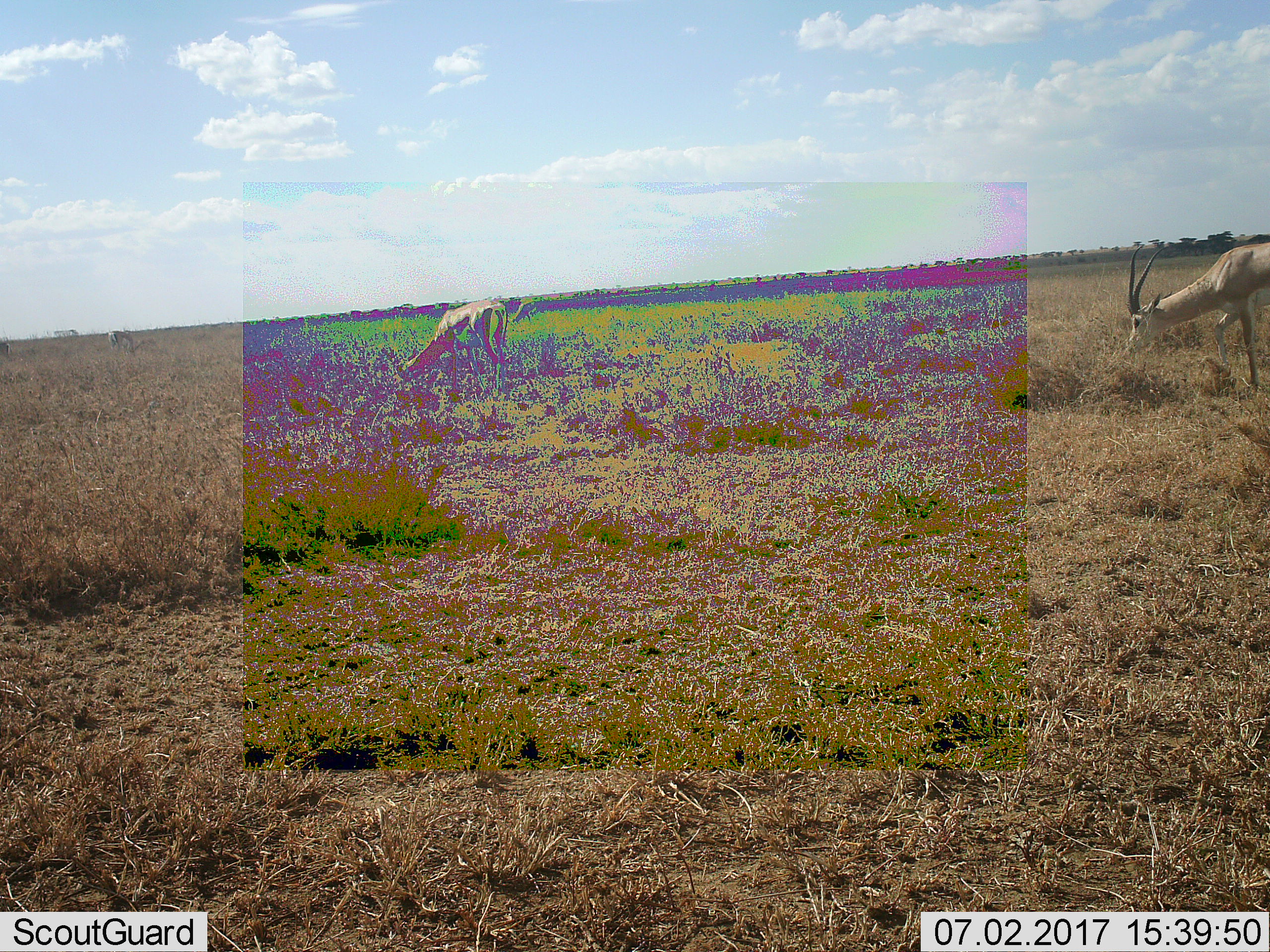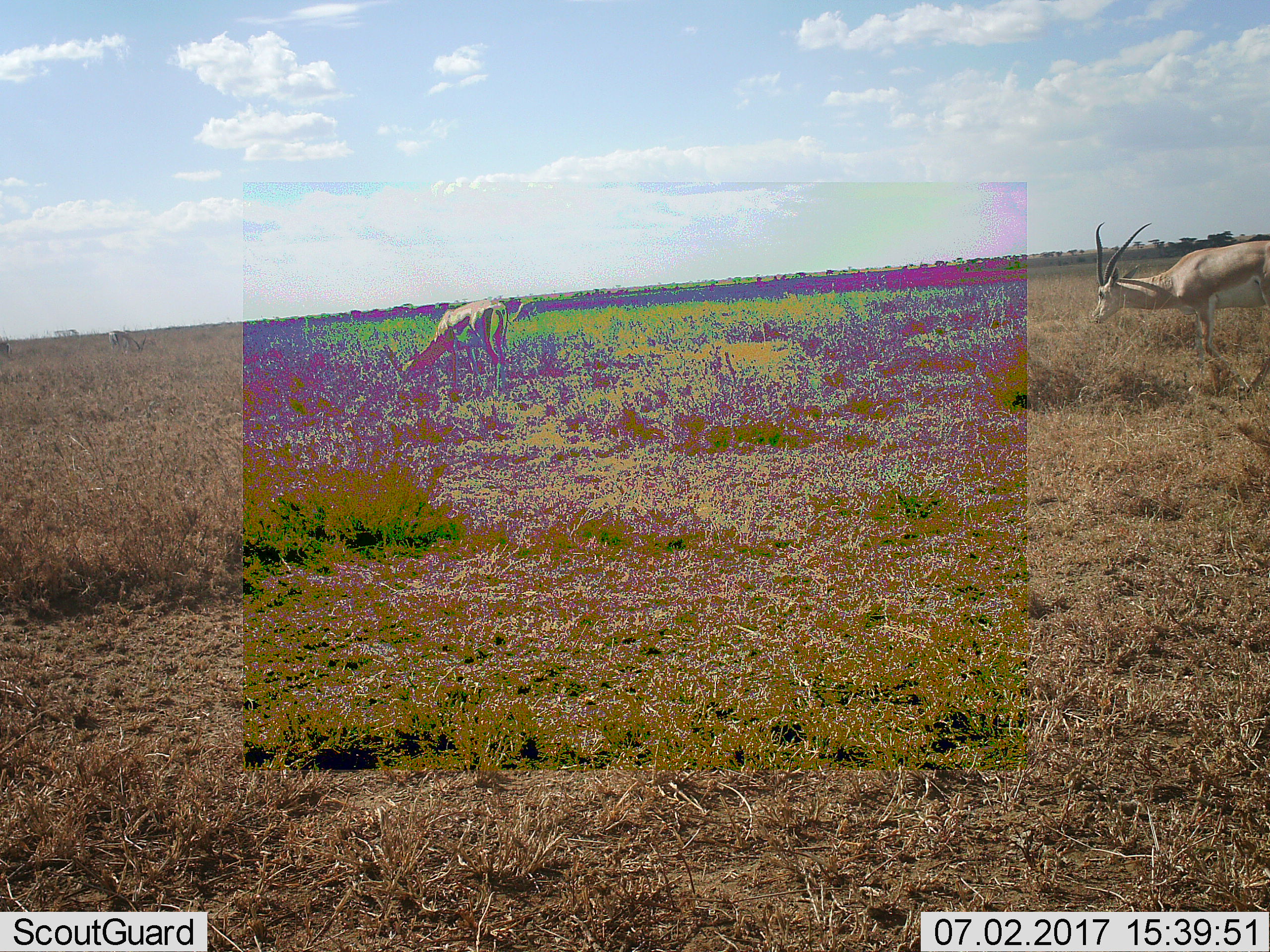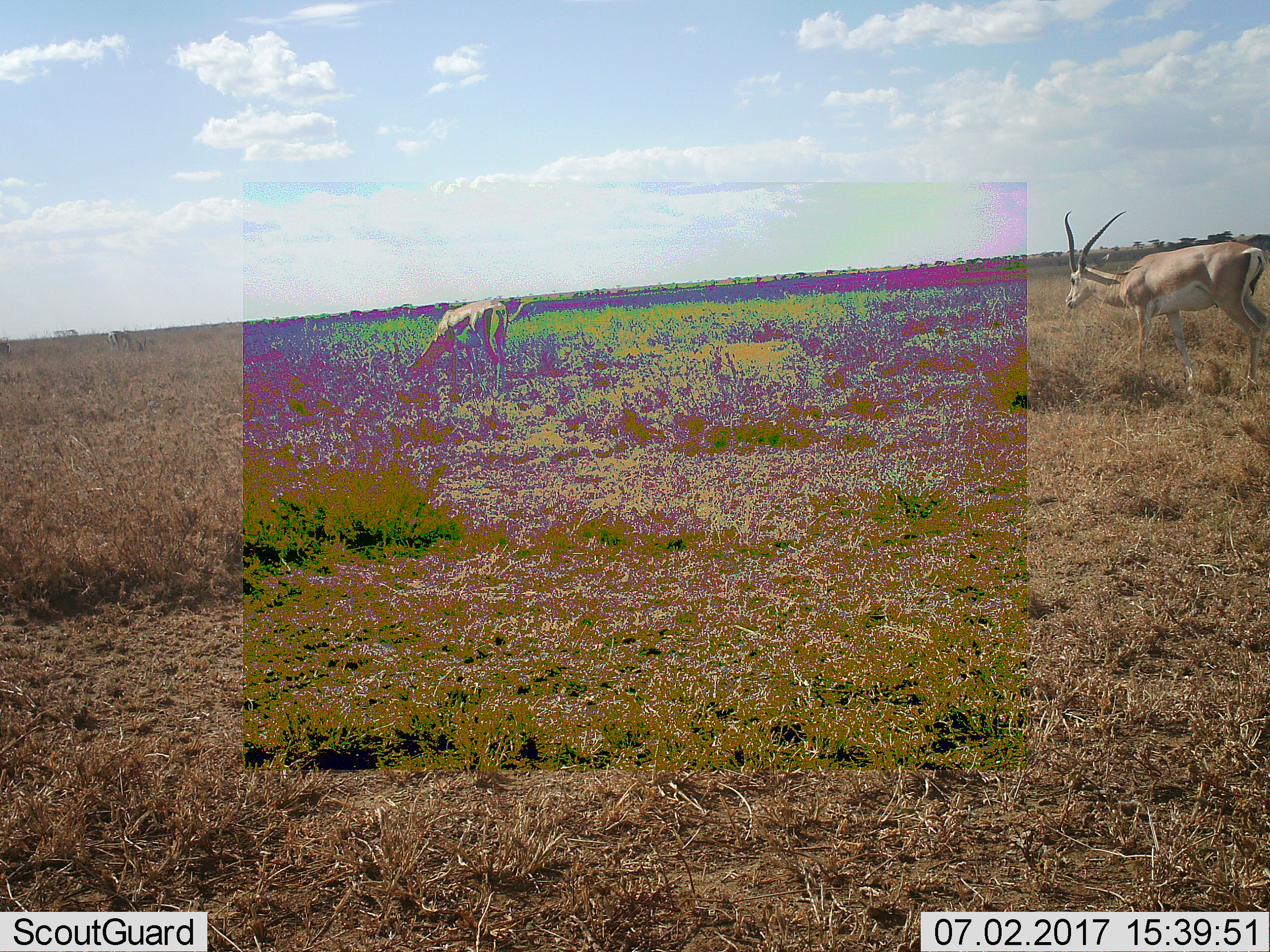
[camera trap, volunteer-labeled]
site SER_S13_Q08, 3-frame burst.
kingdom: Animalia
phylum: Chordata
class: Mammalia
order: Artiodactyla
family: Bovidae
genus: Nanger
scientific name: Nanger granti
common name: grant's gazelle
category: gazellegrants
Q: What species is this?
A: Gazellegrants (grant's gazelle) (Nanger granti).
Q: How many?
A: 3.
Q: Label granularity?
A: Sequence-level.